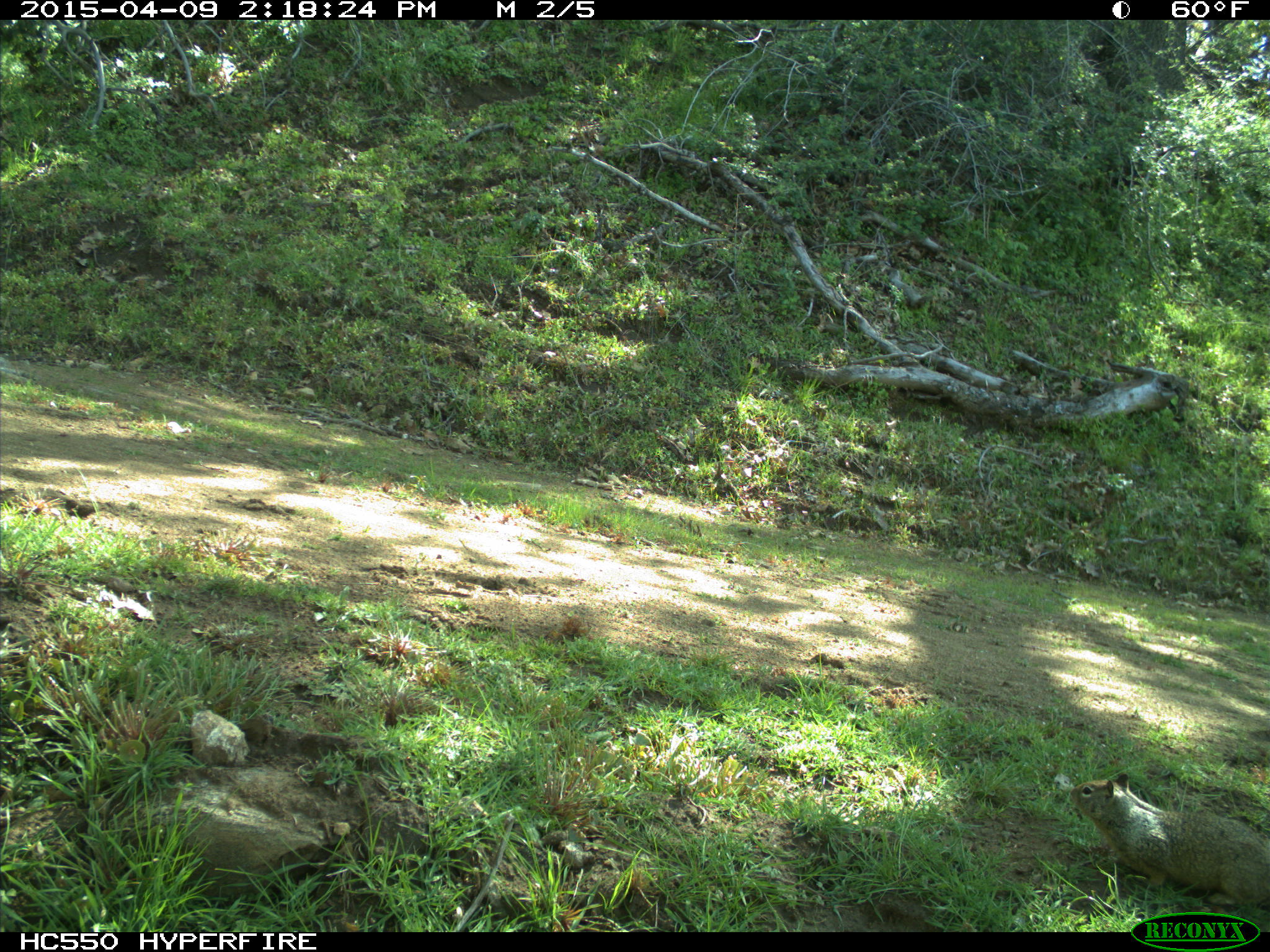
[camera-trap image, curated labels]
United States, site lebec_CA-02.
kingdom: Animalia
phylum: Chordata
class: Mammalia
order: Rodentia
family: Sciuridae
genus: Otospermophilus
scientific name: Otospermophilus beecheyi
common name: california ground squirrel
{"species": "Otospermophilus beecheyi (california ground squirrel)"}